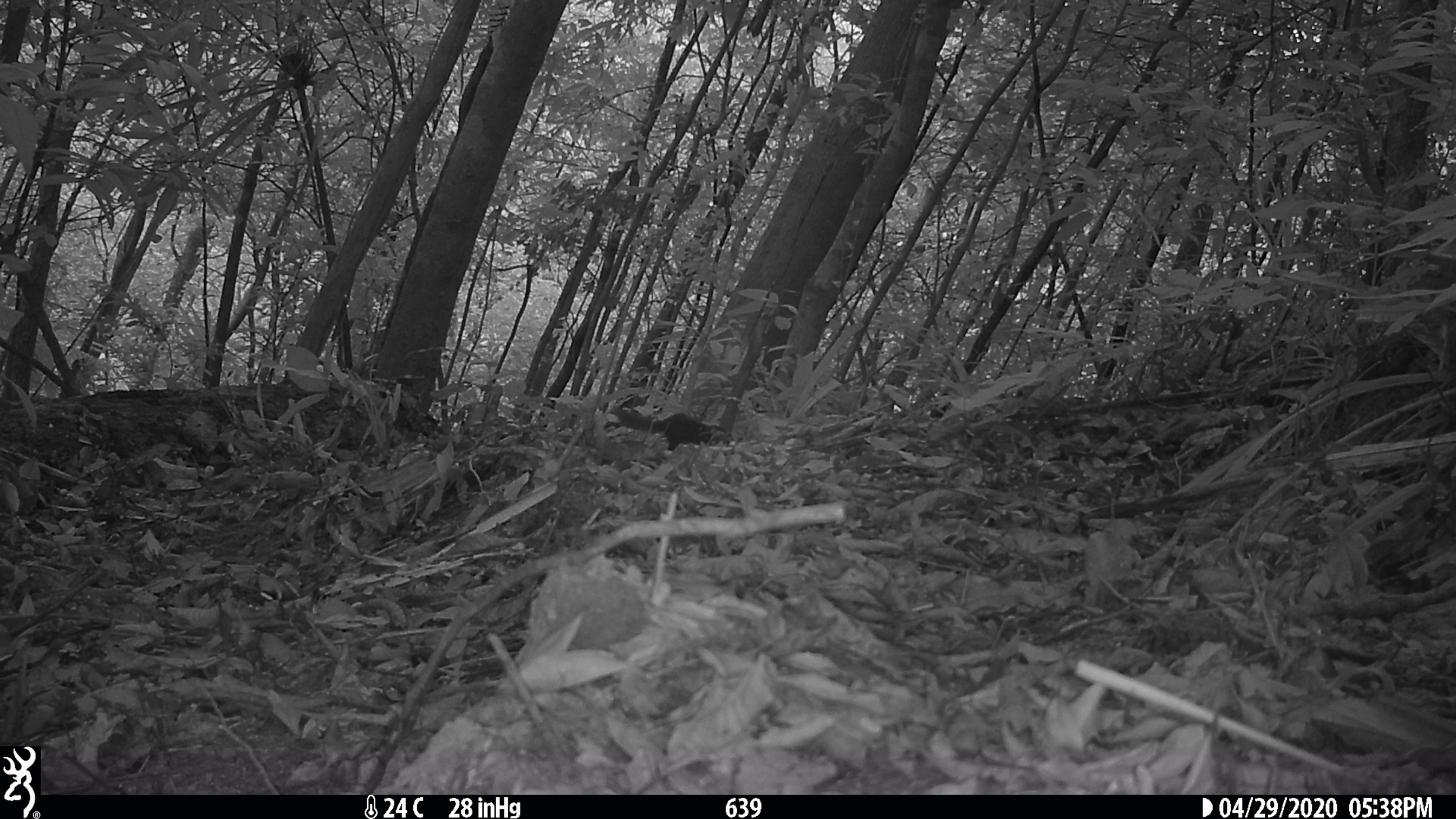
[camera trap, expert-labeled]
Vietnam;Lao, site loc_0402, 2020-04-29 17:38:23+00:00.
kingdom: Animalia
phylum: Chordata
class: Mammalia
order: Scandentia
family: Tupaiidae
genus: Tupaia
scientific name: Tupaia belangeri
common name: northern treeshrew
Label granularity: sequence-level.